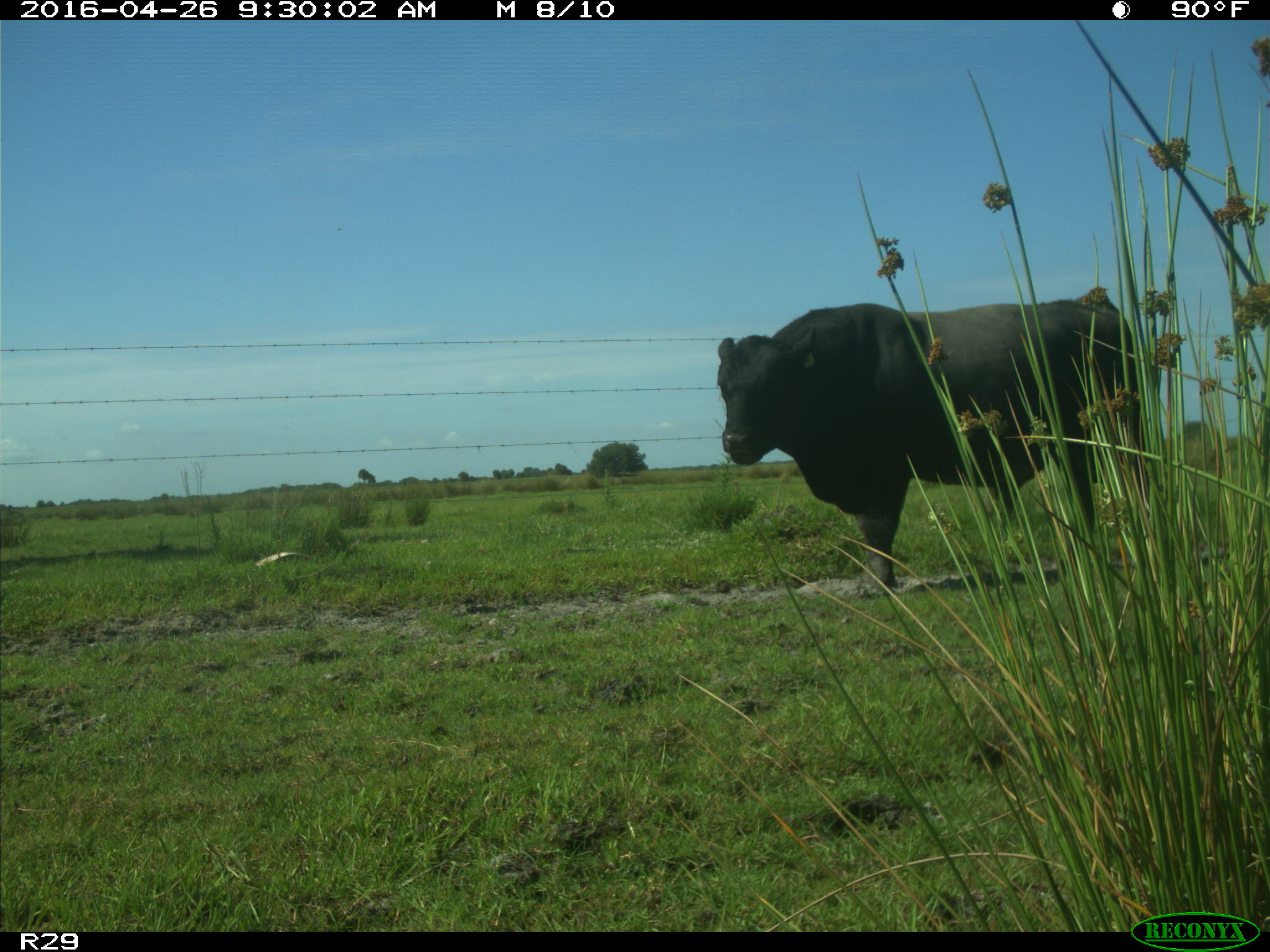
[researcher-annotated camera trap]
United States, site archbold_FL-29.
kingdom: Animalia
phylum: Chordata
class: Mammalia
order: Artiodactyla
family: Bovidae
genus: Bos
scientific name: Bos taurus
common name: domestic cow